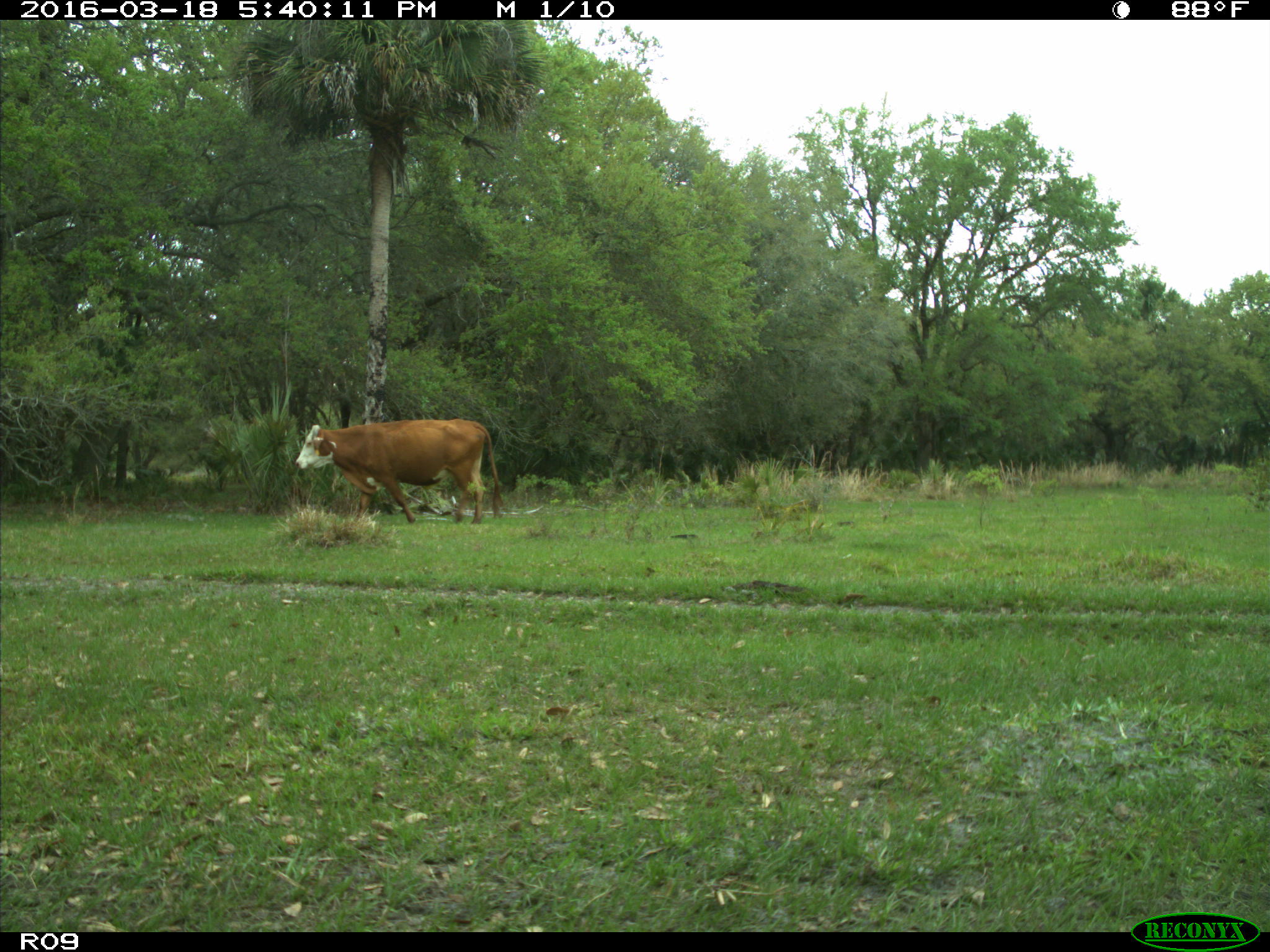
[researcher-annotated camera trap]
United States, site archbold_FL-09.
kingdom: Animalia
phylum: Chordata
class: Mammalia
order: Artiodactyla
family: Bovidae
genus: Bos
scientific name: Bos taurus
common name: domestic cow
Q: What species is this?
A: Bos taurus (domestic cow).